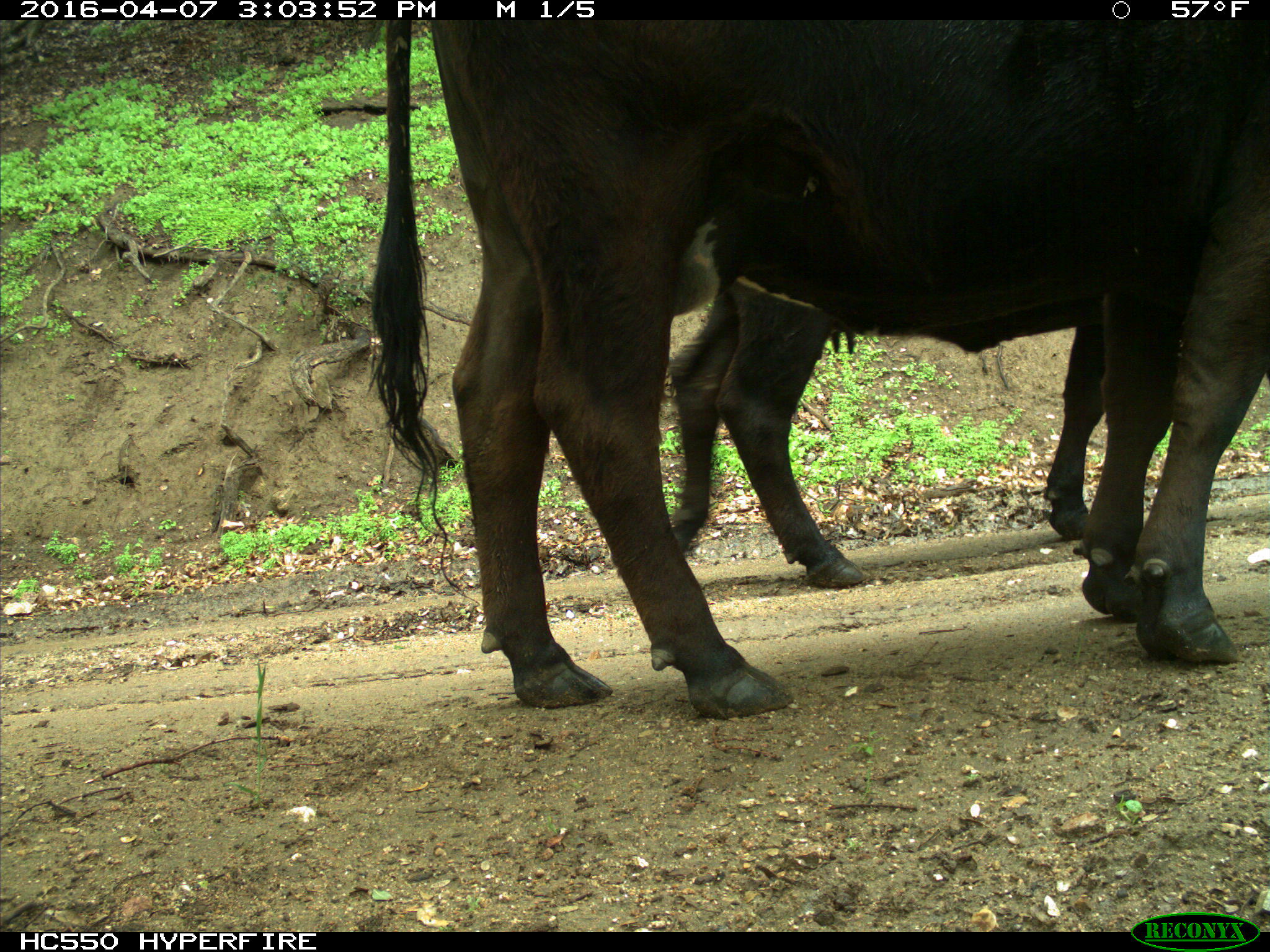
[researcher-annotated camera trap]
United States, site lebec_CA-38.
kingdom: Animalia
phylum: Chordata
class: Mammalia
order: Artiodactyla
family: Bovidae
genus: Bos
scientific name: Bos taurus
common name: domestic cow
Bos taurus (domestic cow).